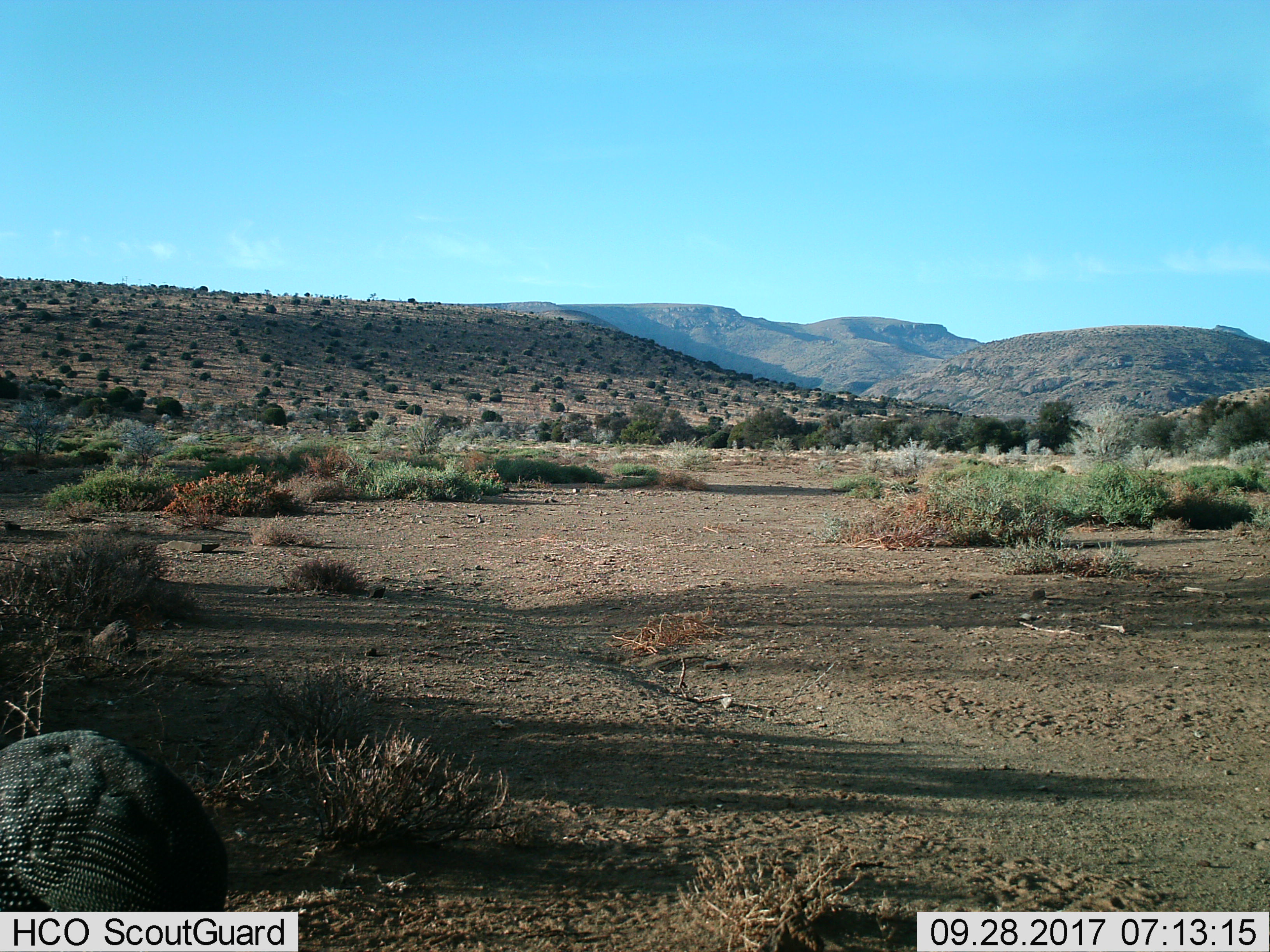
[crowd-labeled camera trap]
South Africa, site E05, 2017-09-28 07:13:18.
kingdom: Animalia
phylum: Chordata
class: Aves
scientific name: Aves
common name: bird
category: birdother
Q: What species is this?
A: Birdother (bird) (Aves).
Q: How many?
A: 1.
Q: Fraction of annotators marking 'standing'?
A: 80%.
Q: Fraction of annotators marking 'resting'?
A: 0%.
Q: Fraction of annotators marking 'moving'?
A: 40%.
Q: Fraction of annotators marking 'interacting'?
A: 0%.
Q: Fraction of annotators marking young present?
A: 0%.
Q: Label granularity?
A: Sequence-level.